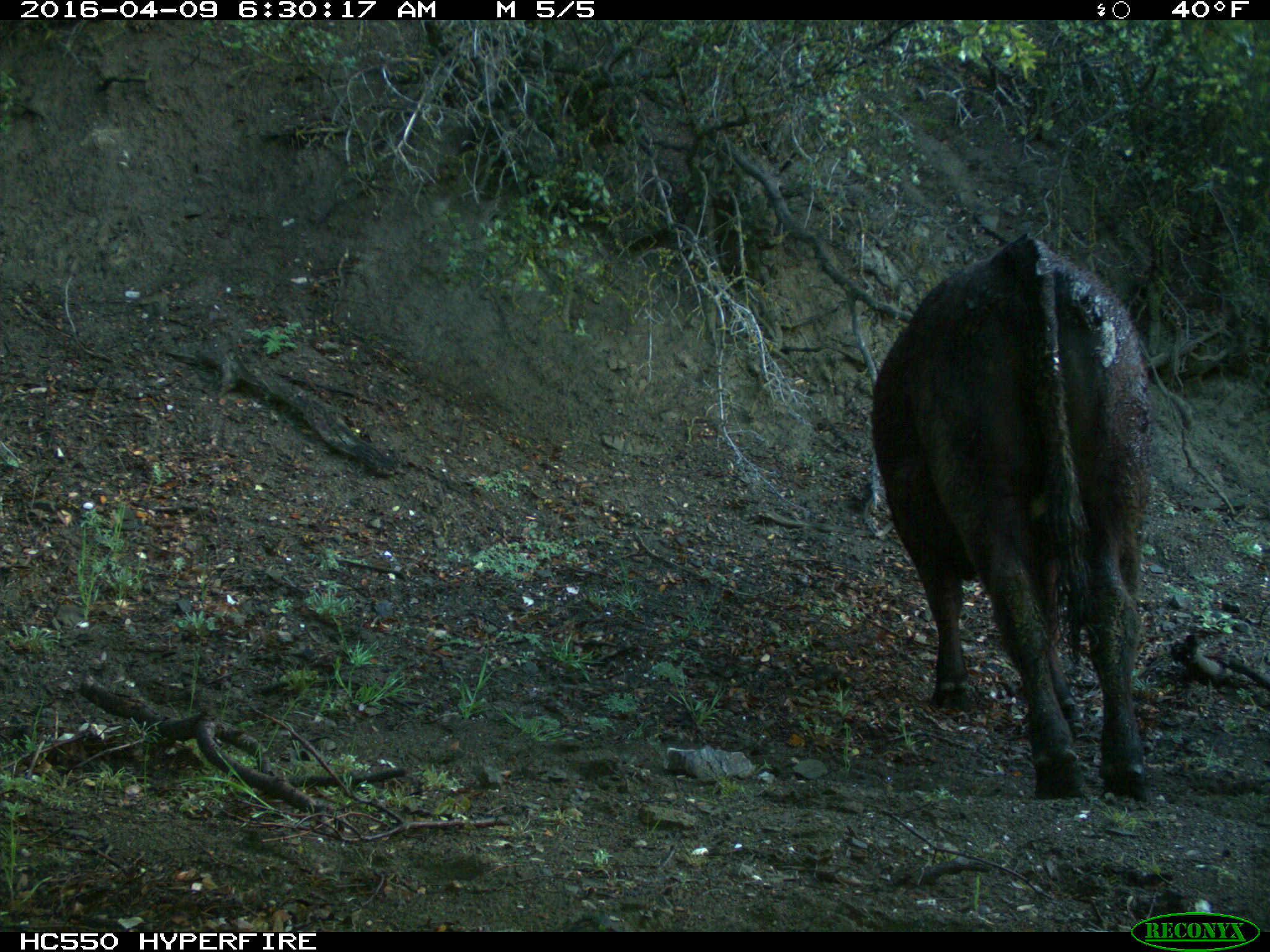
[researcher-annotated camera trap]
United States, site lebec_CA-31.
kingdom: Animalia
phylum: Chordata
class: Mammalia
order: Artiodactyla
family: Bovidae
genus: Bos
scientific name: Bos taurus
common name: domestic cow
Bos taurus (domestic cow).